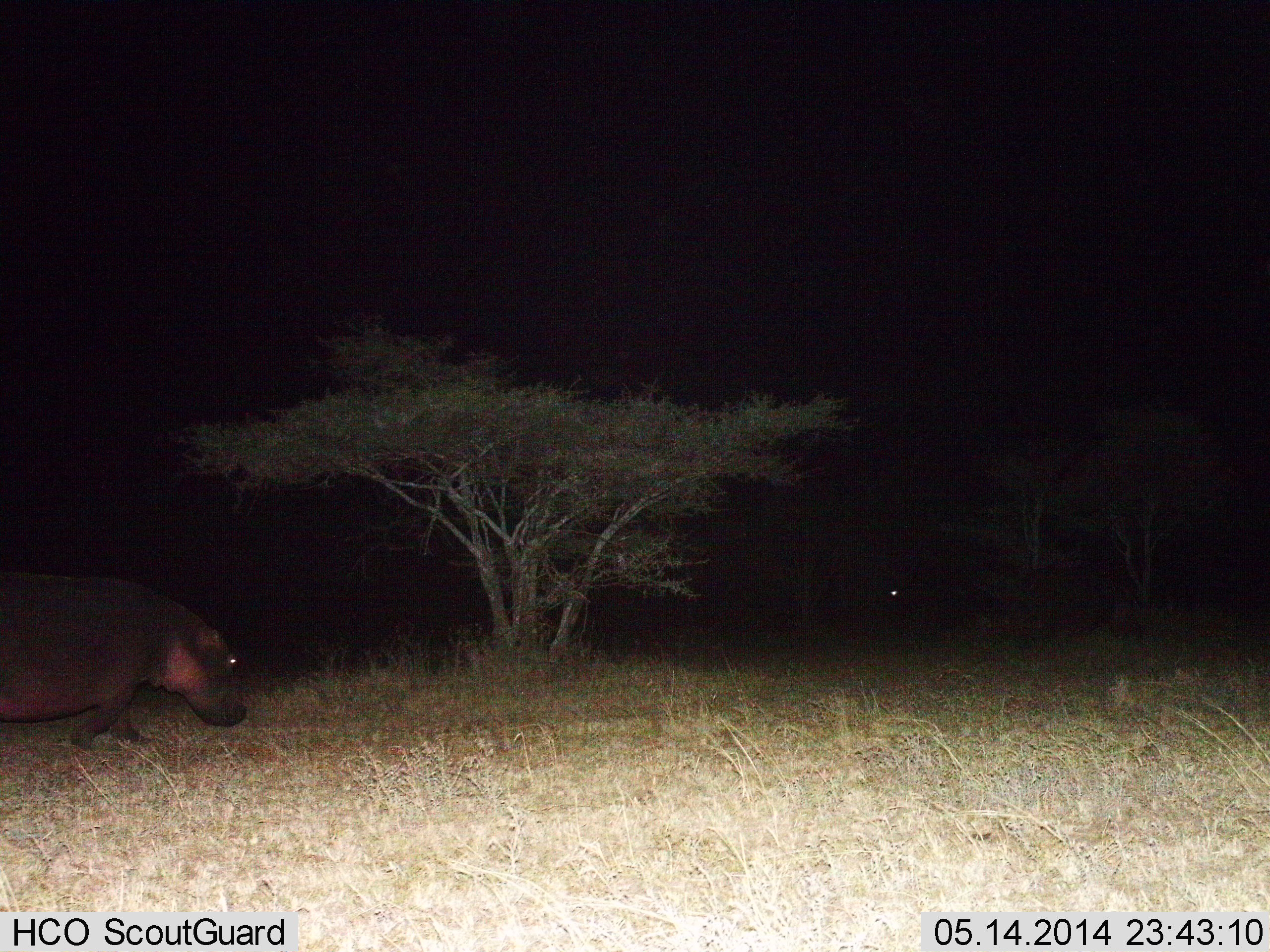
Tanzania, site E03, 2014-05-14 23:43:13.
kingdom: Animalia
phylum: Chordata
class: Mammalia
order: Artiodactyla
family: Hippopotamidae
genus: Hippopotamus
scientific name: Hippopotamus amphibius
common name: hippopotamus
Hippopotamus (Hippopotamus amphibius), count 1. Behavior (volunteer vote fractions): standing 0%, resting 10%, moving 70%, interacting 0%. Young present (vote fraction): 0%. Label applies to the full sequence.